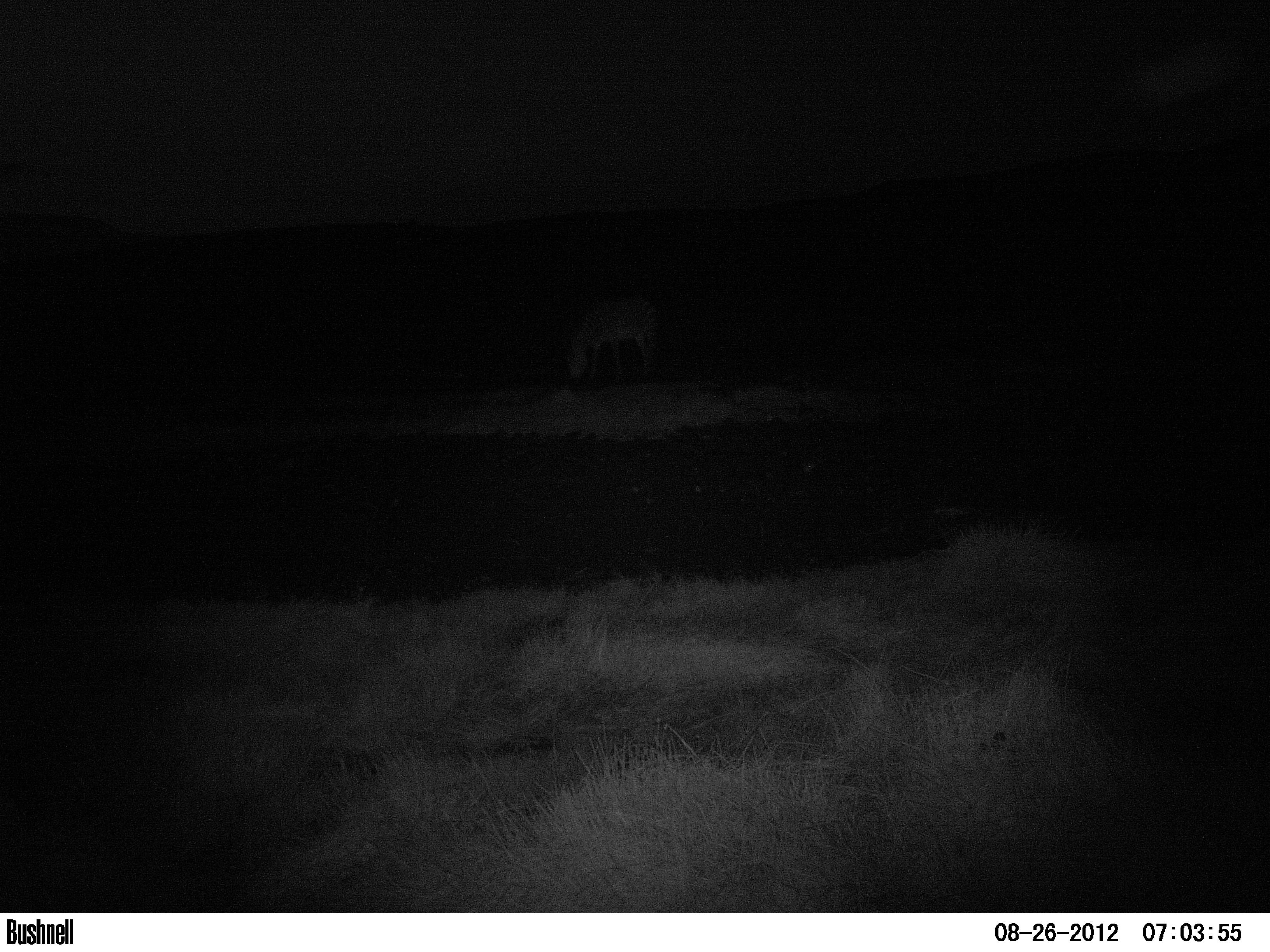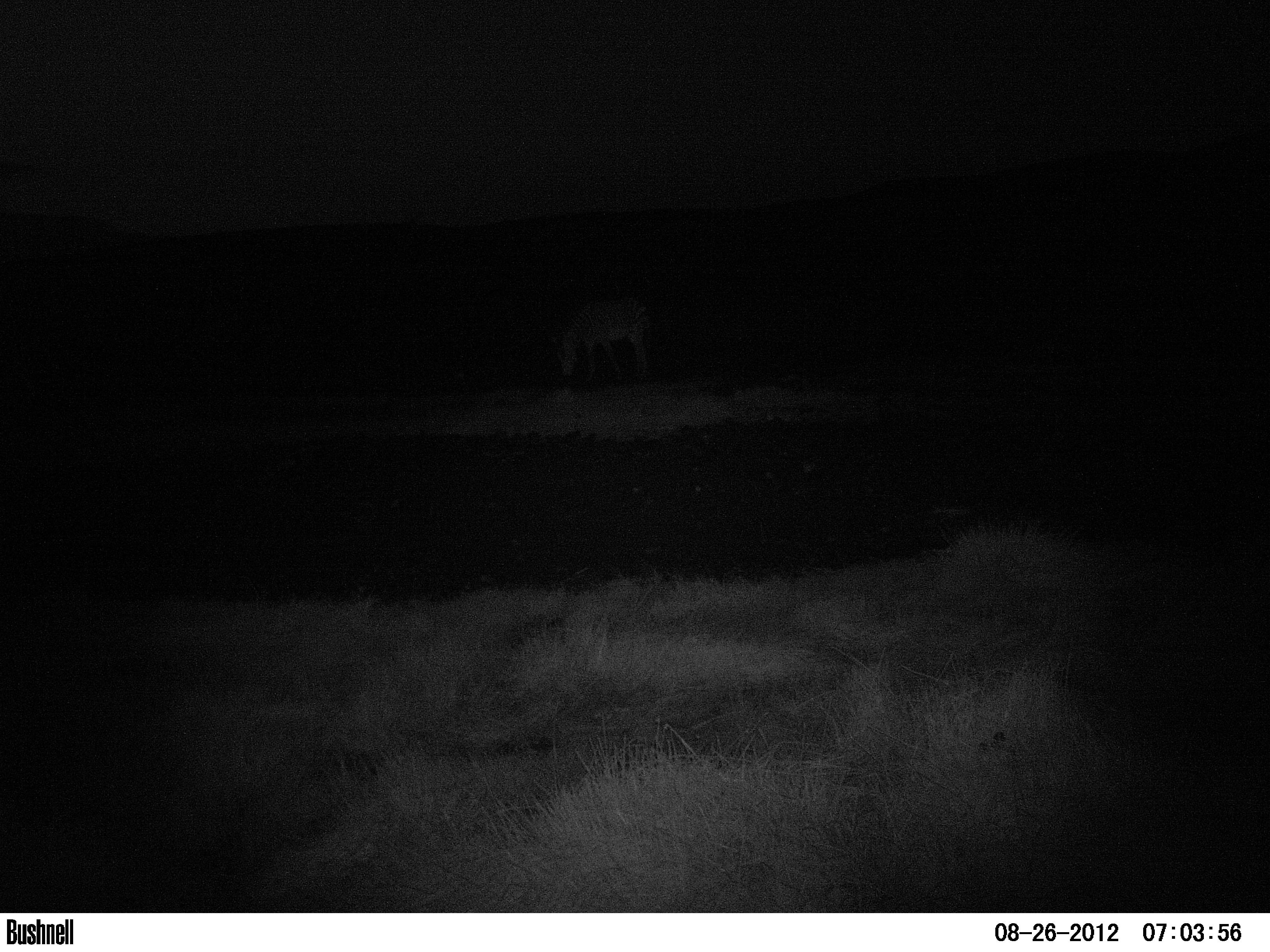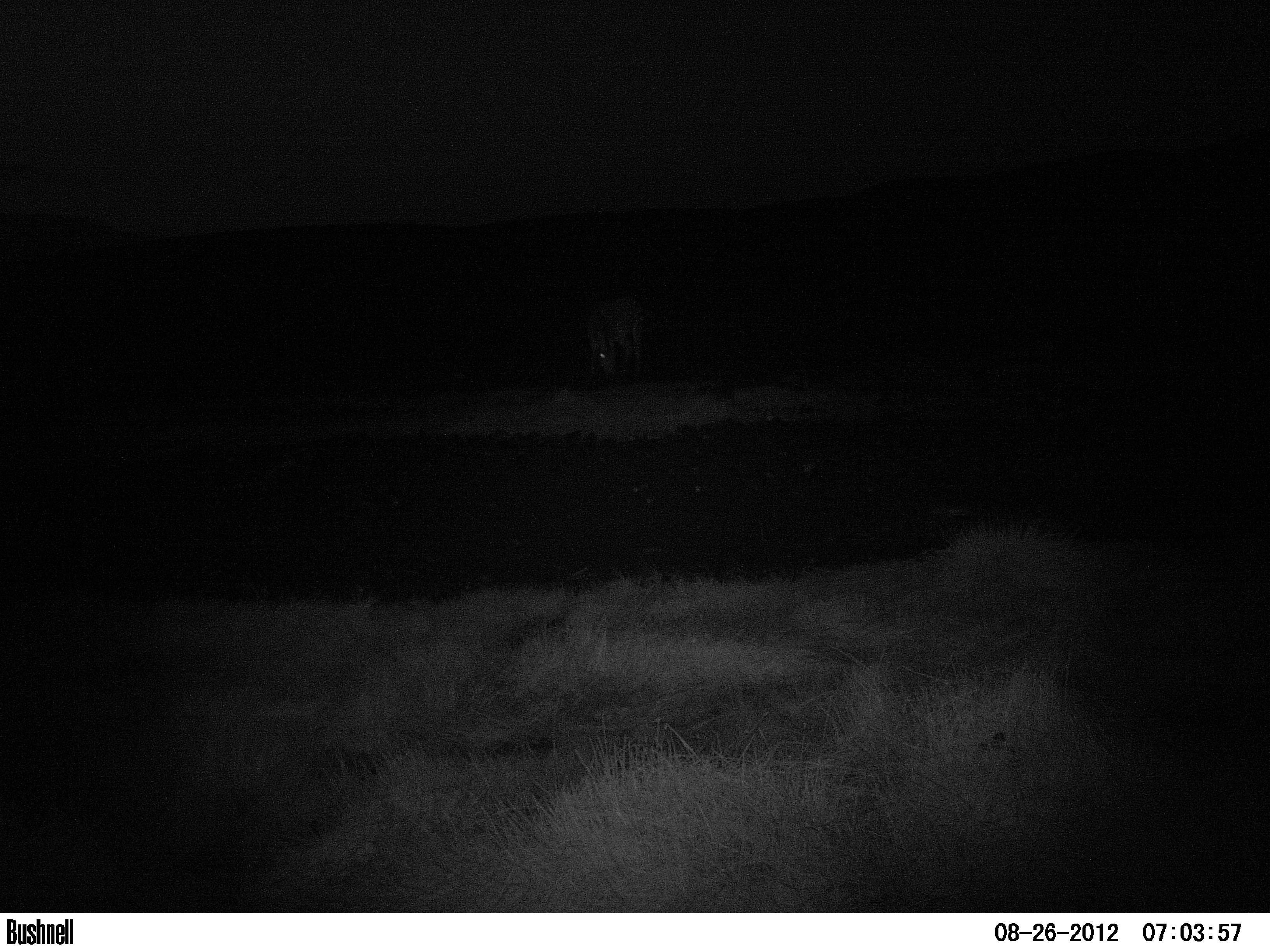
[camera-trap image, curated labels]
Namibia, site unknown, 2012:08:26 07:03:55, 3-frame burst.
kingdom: Animalia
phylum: Chordata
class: Mammalia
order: Perissodactyla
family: Equidae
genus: Equus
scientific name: Equus zebra hartmannae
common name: hartmann's mountain zebra